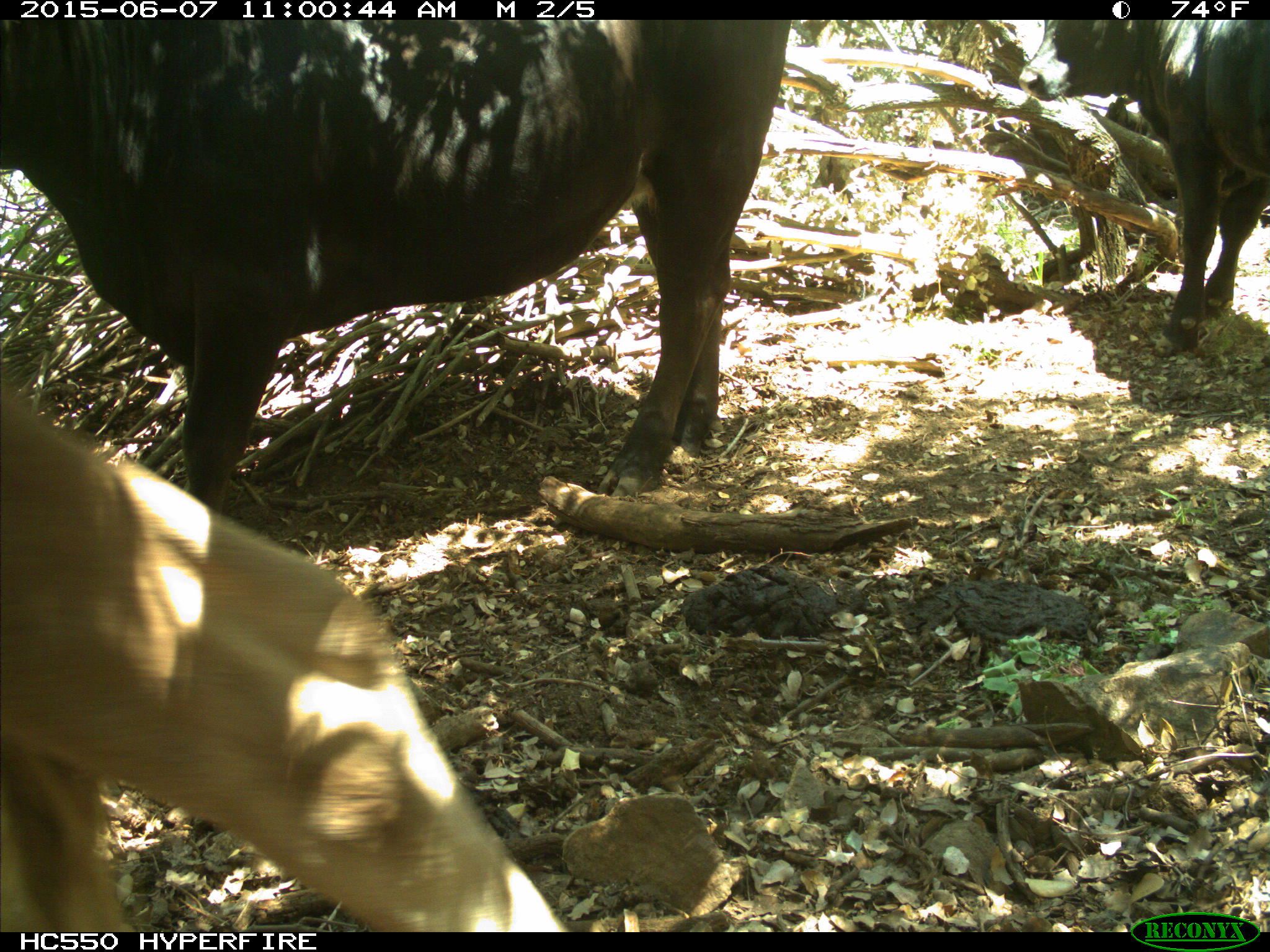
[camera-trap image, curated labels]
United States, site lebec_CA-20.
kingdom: Animalia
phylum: Chordata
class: Mammalia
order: Artiodactyla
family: Bovidae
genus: Bos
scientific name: Bos taurus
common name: domestic cow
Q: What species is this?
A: Bos taurus (domestic cow).